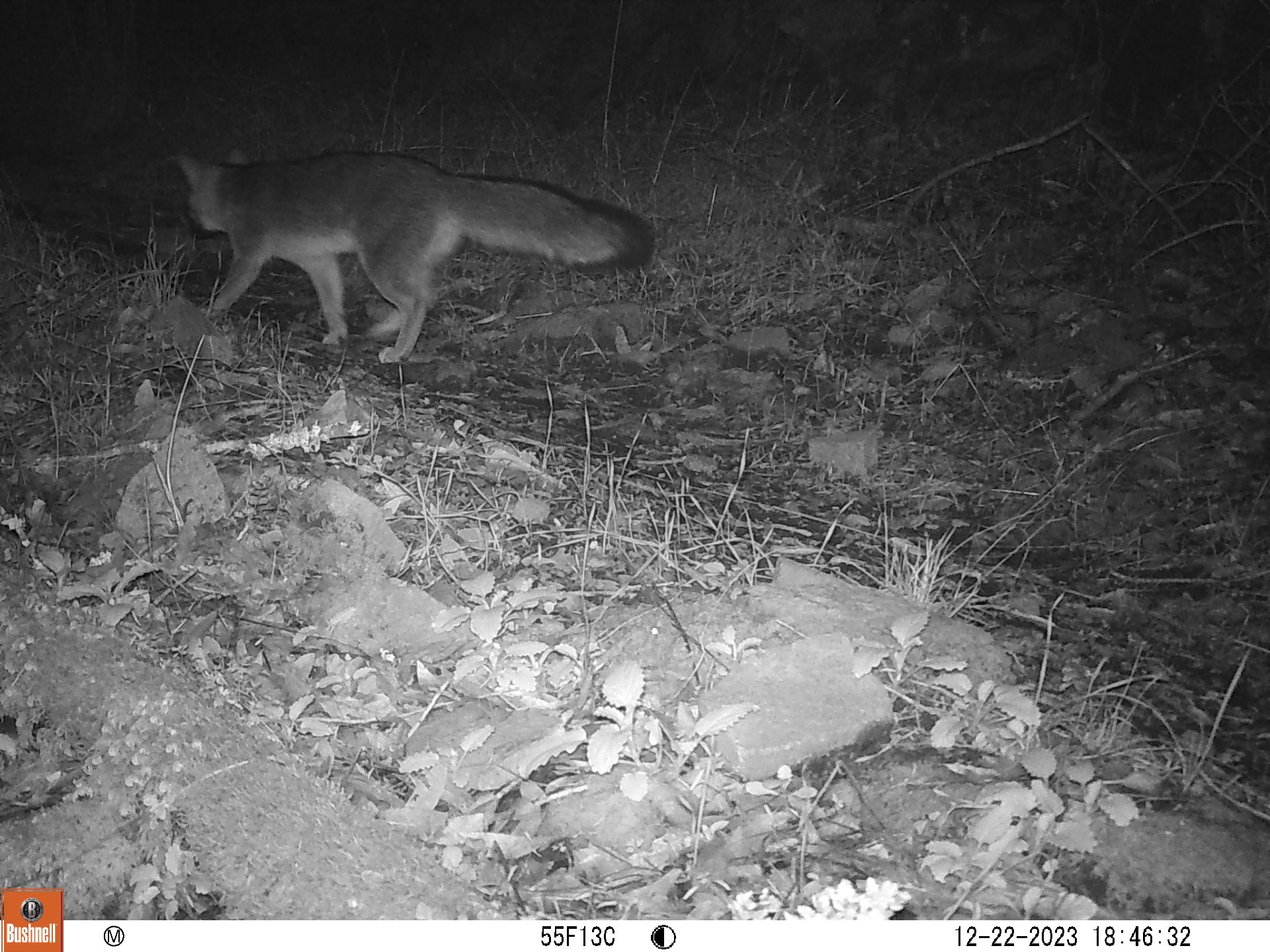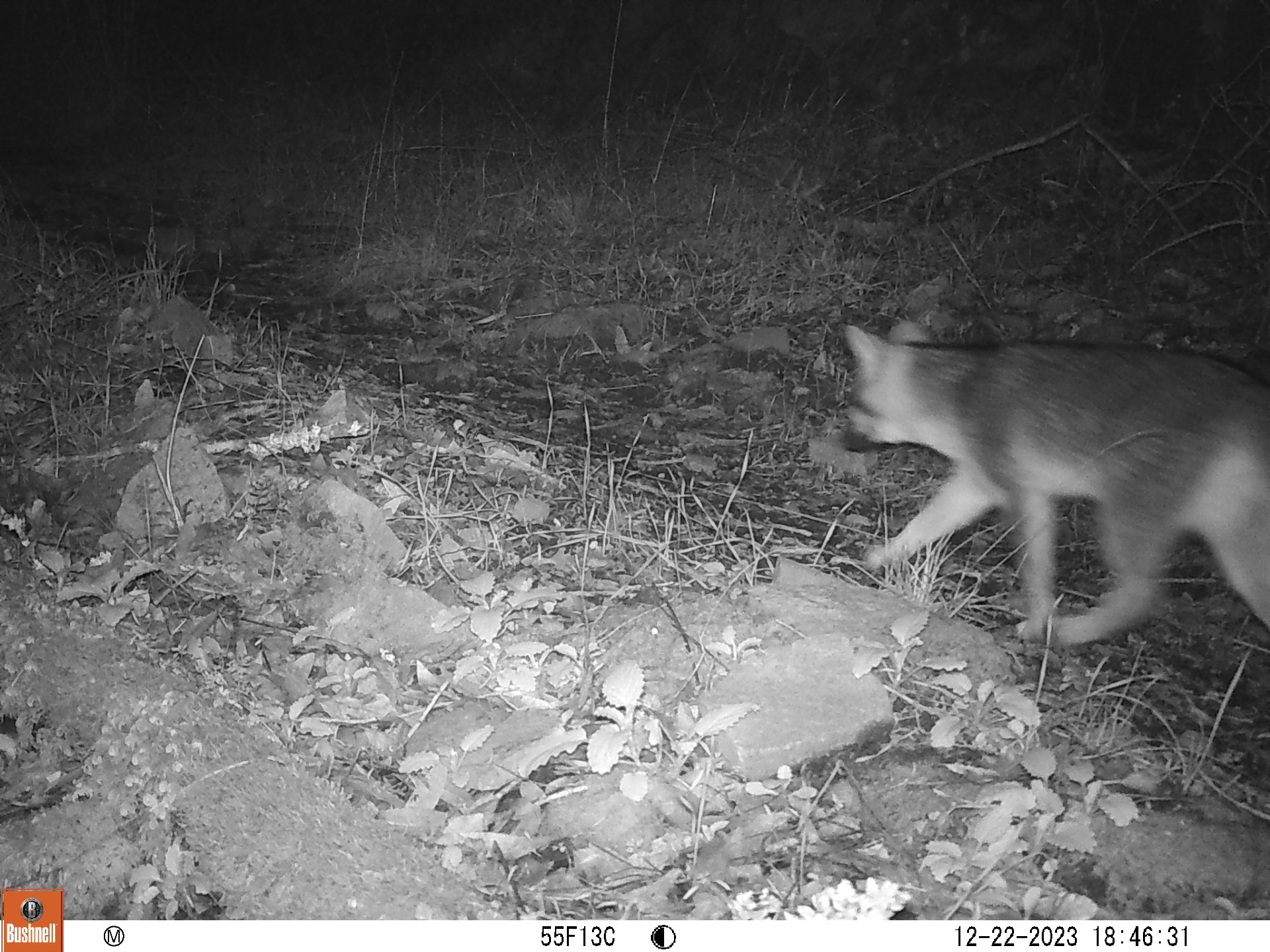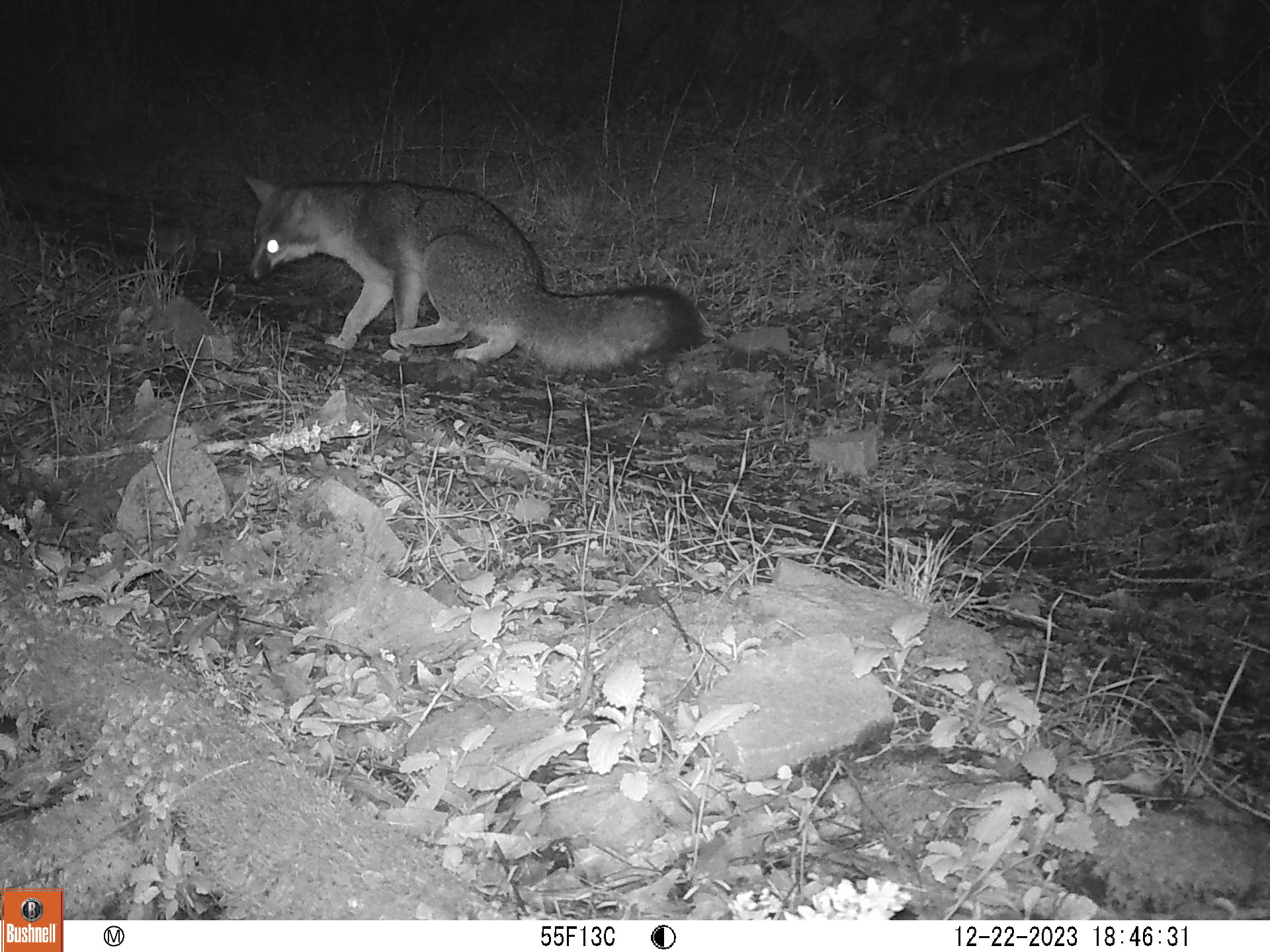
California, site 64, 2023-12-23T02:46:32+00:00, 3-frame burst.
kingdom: Animalia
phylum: Chordata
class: Mammalia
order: Carnivora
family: Canidae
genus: Urocyon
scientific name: Urocyon cinereoargenteus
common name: gray fox